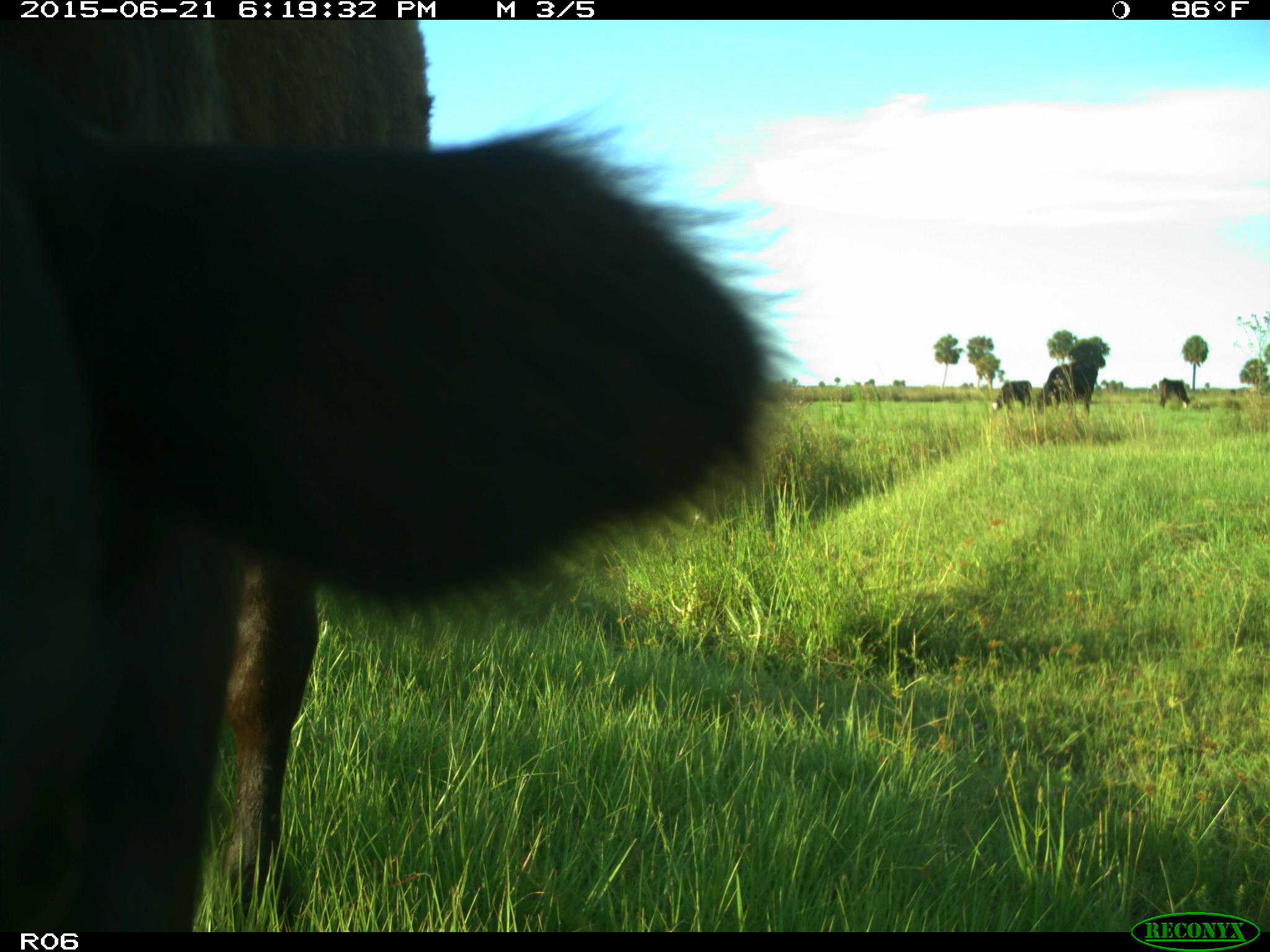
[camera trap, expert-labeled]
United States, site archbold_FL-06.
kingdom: Animalia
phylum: Chordata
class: Mammalia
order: Artiodactyla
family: Bovidae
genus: Bos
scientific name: Bos taurus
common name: domestic cow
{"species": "Bos taurus (domestic cow)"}